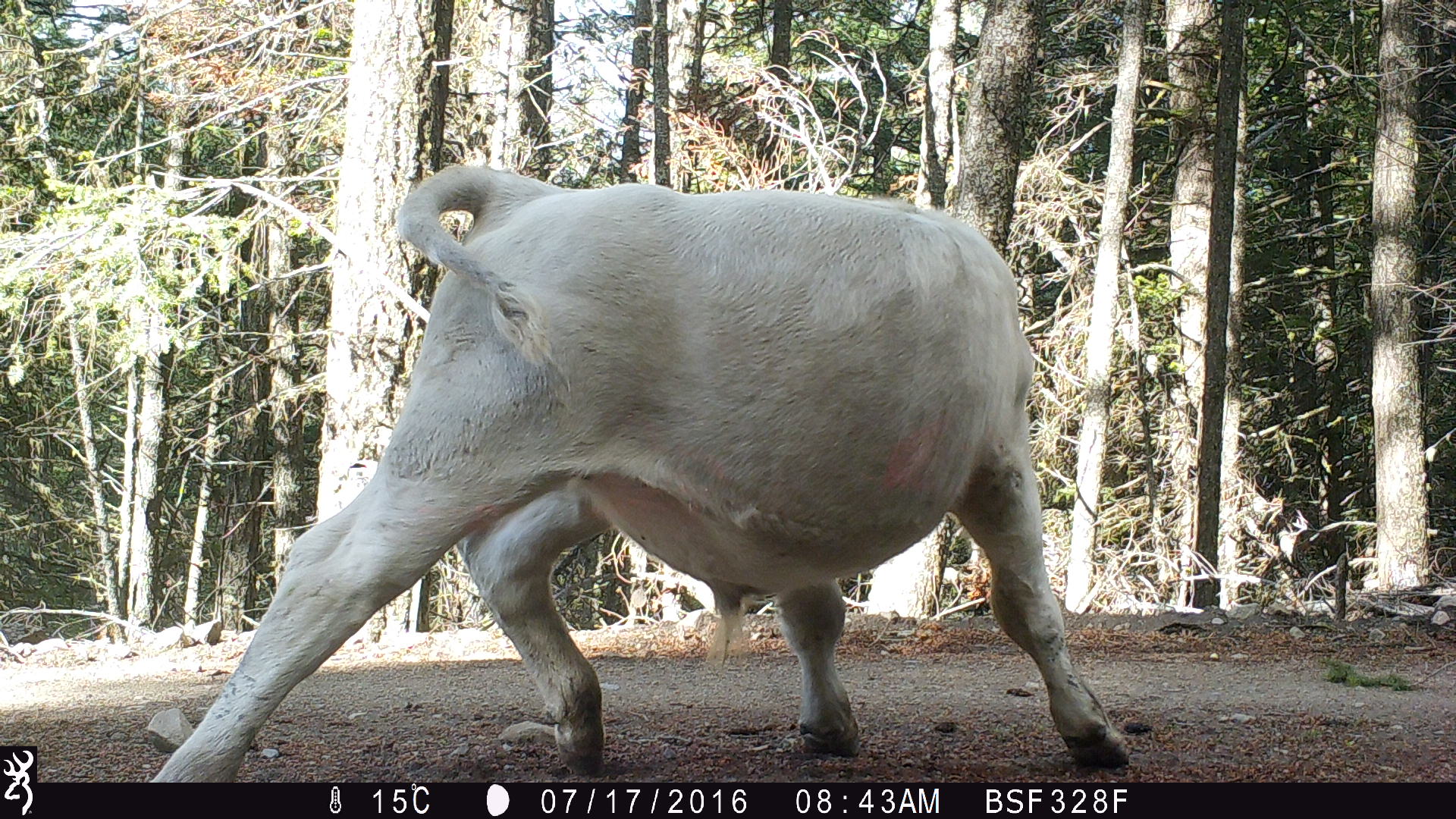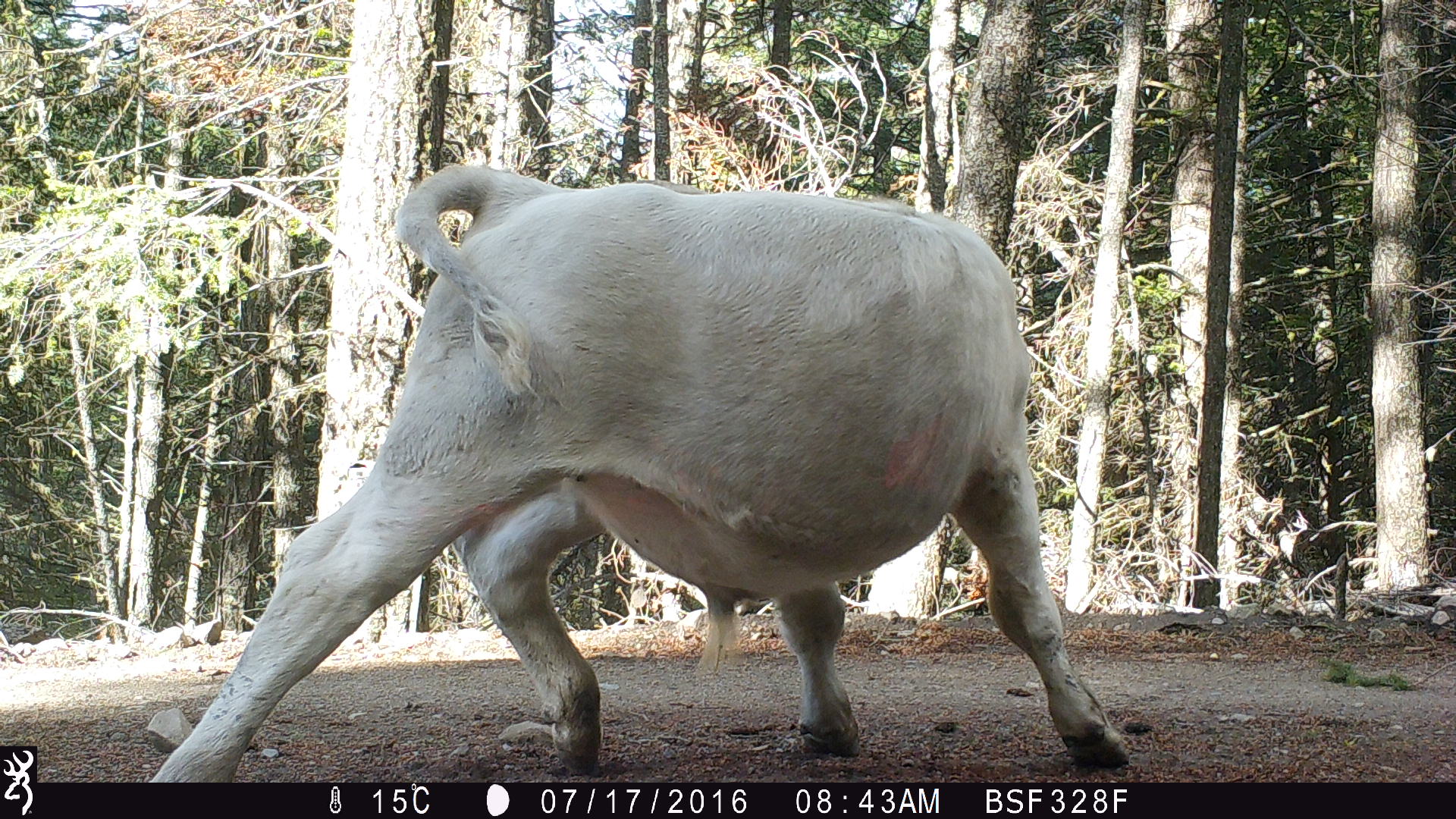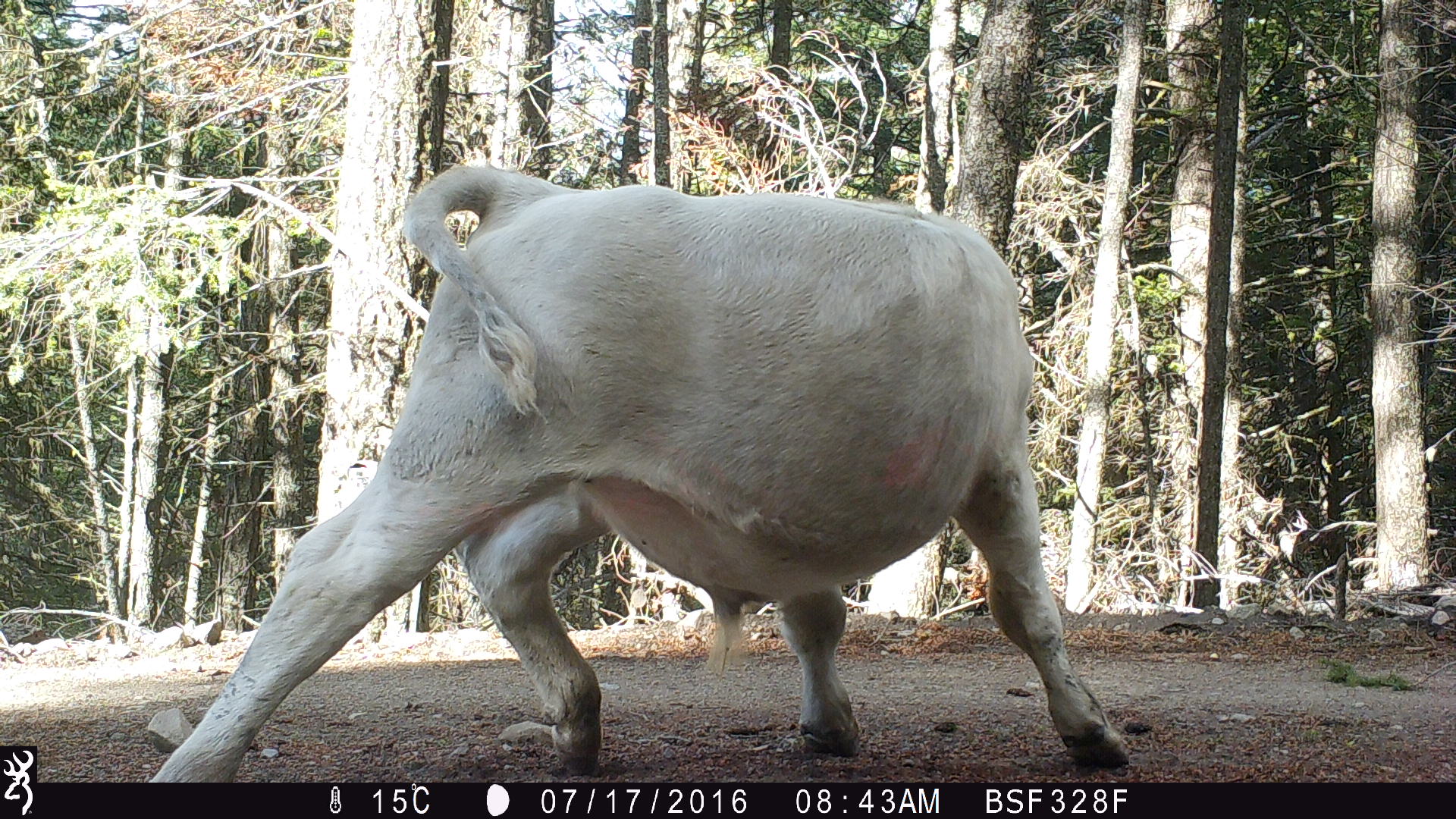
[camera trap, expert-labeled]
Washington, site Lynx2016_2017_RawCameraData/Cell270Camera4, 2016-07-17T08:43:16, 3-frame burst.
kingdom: Animalia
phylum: Chordata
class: Mammalia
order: Artiodactyla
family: Bovidae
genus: Bos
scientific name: Bos taurus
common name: domestic cattle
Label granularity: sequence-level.